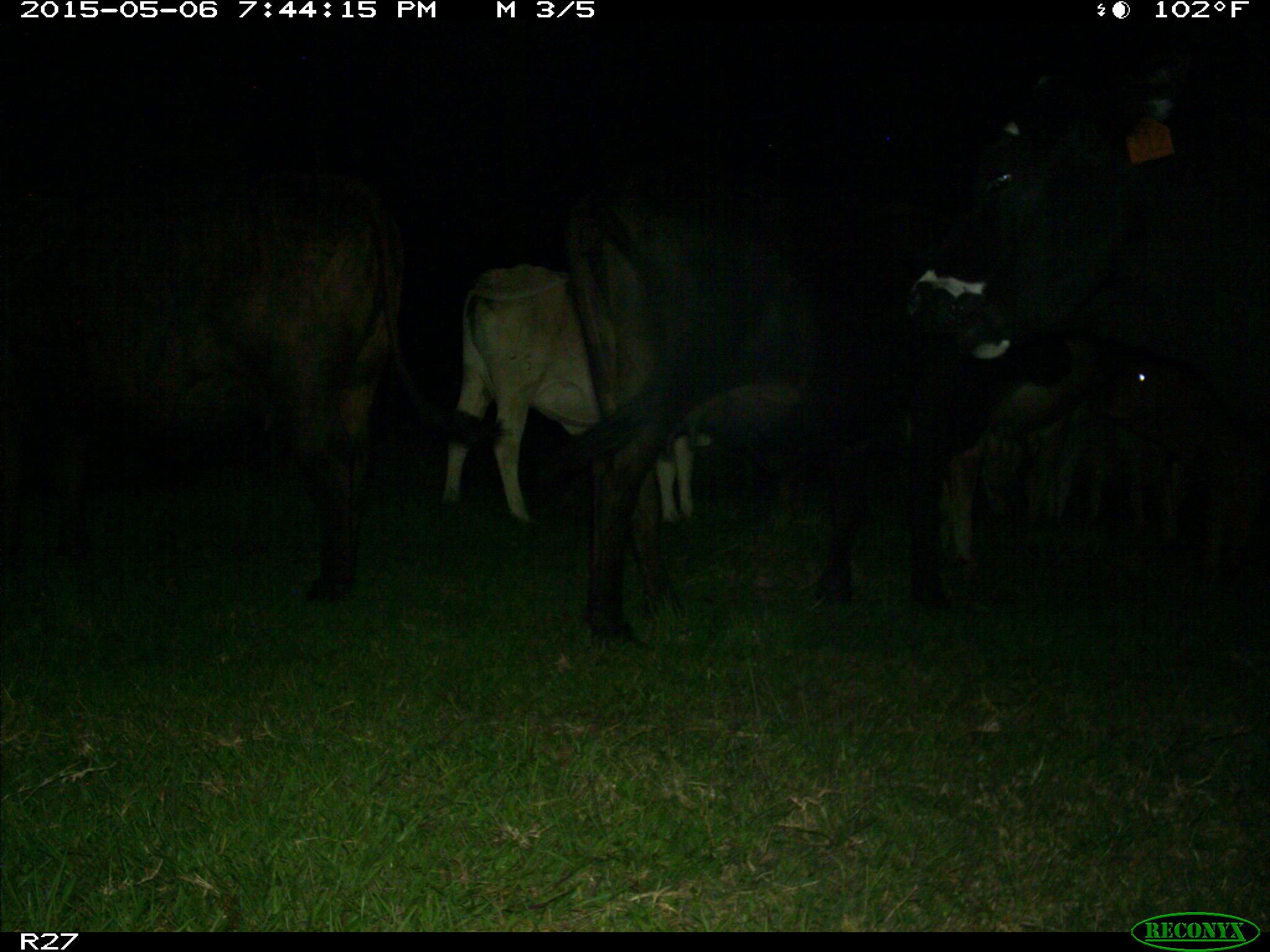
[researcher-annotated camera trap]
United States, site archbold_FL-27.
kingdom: Animalia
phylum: Chordata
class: Mammalia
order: Artiodactyla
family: Bovidae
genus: Bos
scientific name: Bos taurus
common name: domestic cow